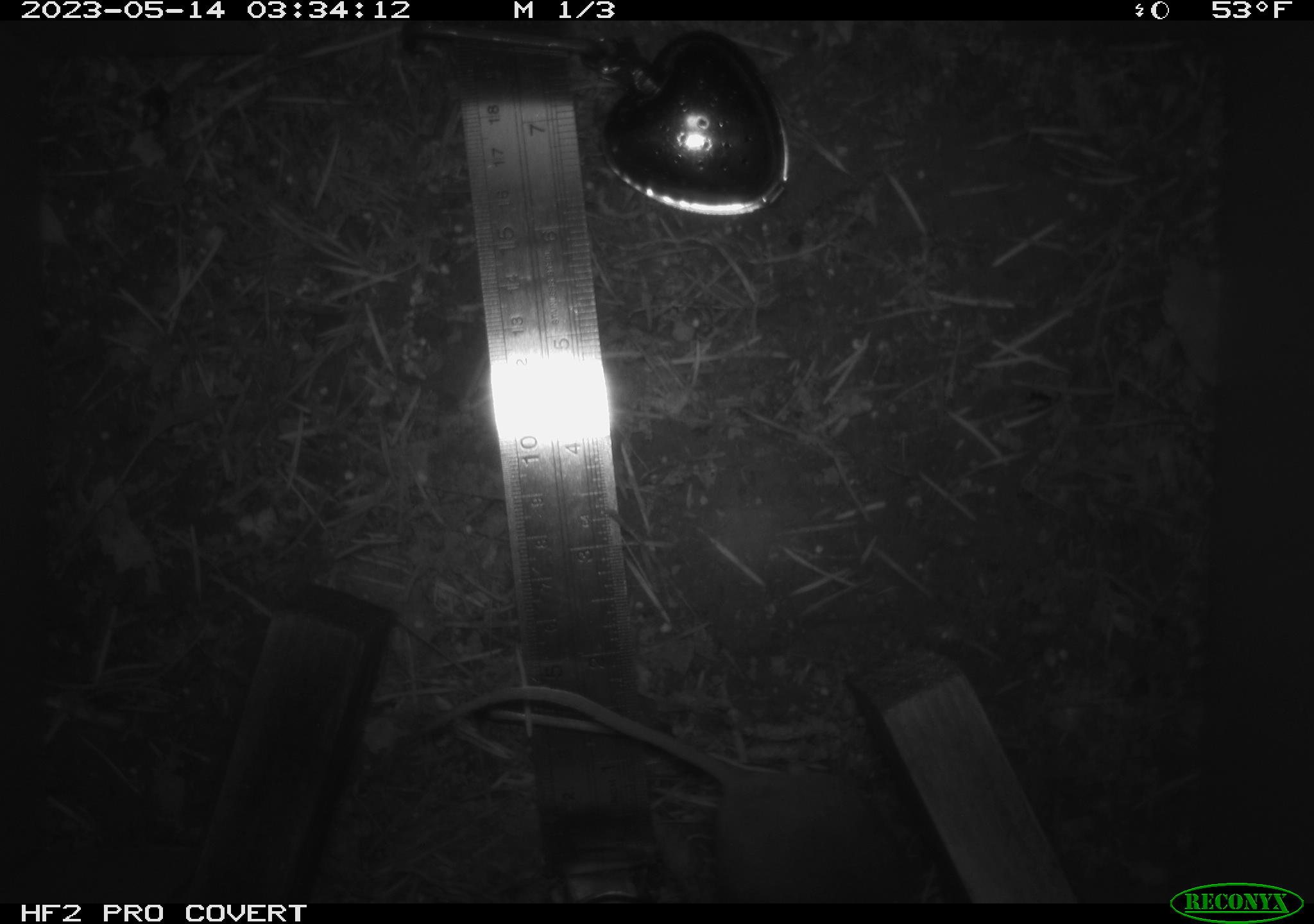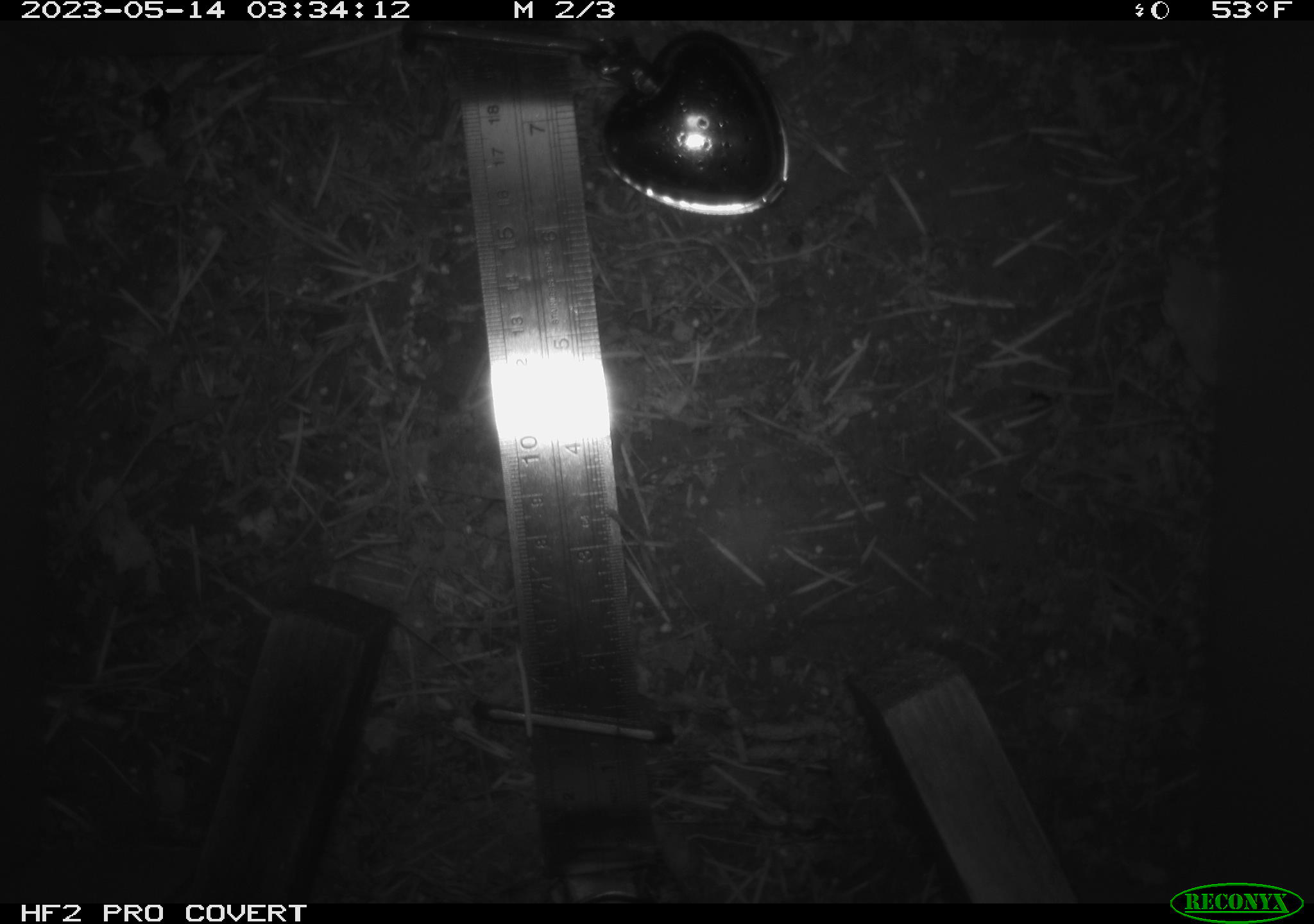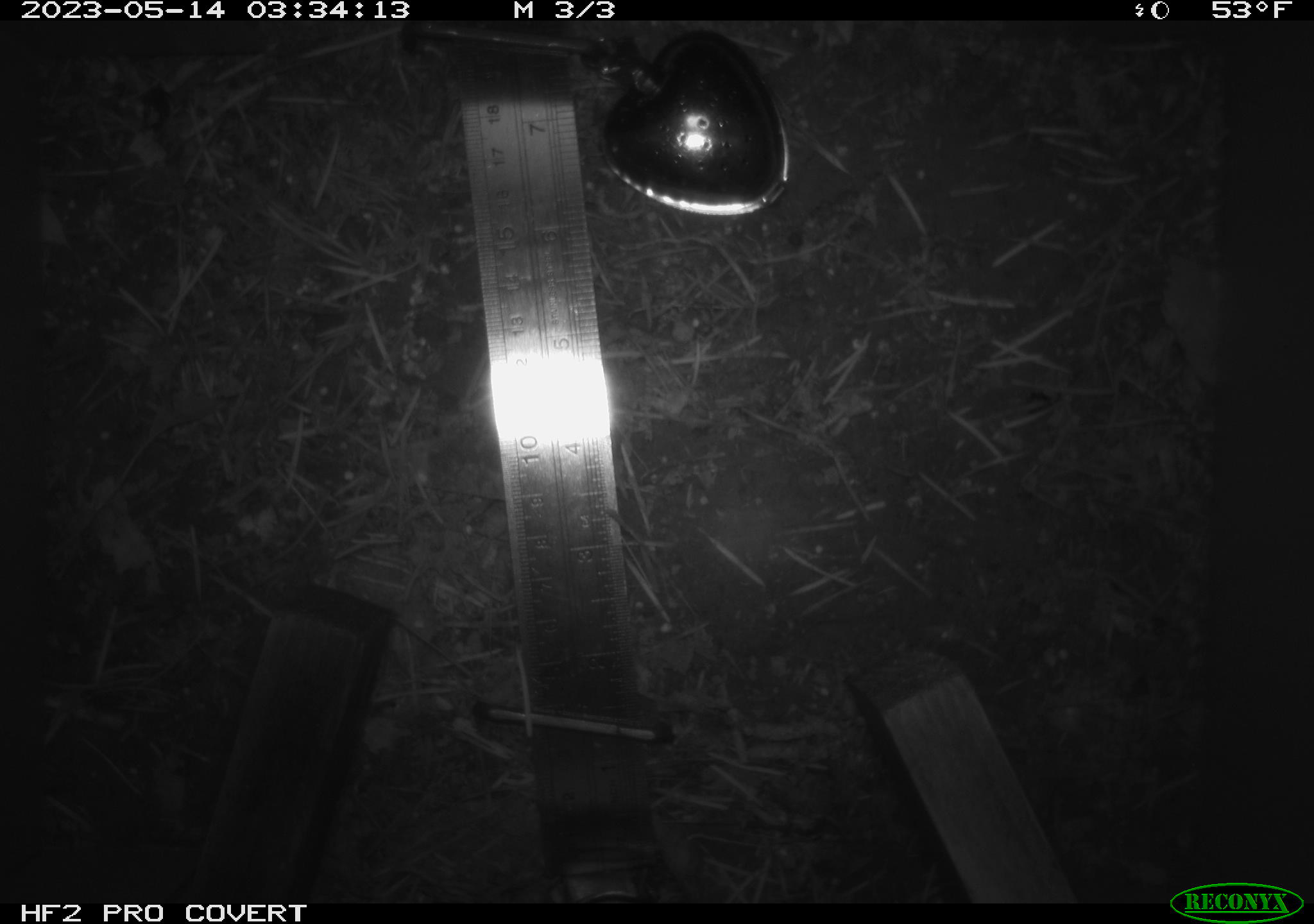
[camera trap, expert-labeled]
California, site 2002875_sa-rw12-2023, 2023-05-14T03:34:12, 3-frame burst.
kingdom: Animalia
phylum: Chordata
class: Mammalia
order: Rodentia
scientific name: Rodentia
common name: mouse species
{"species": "mouse species (Rodentia)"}